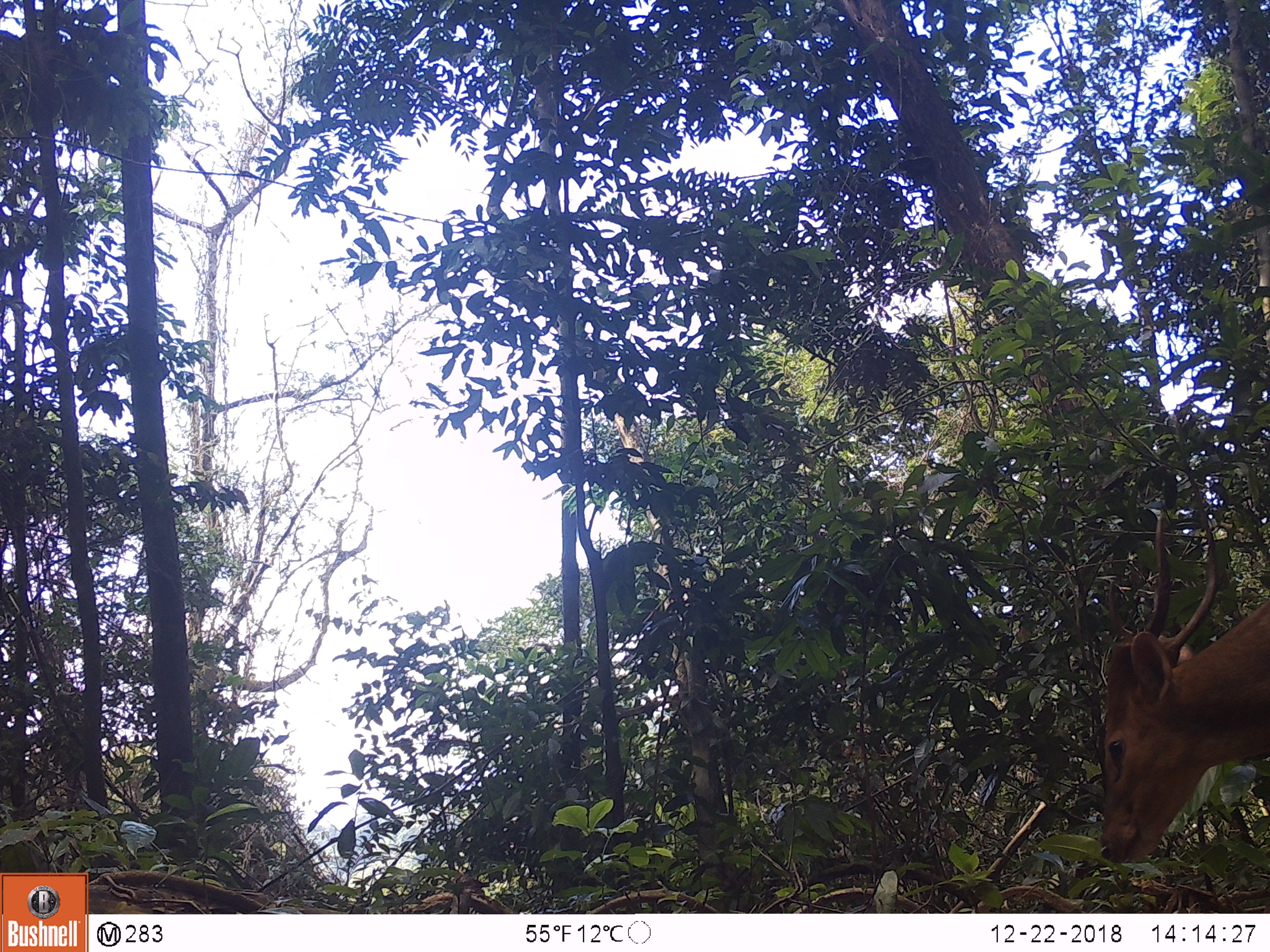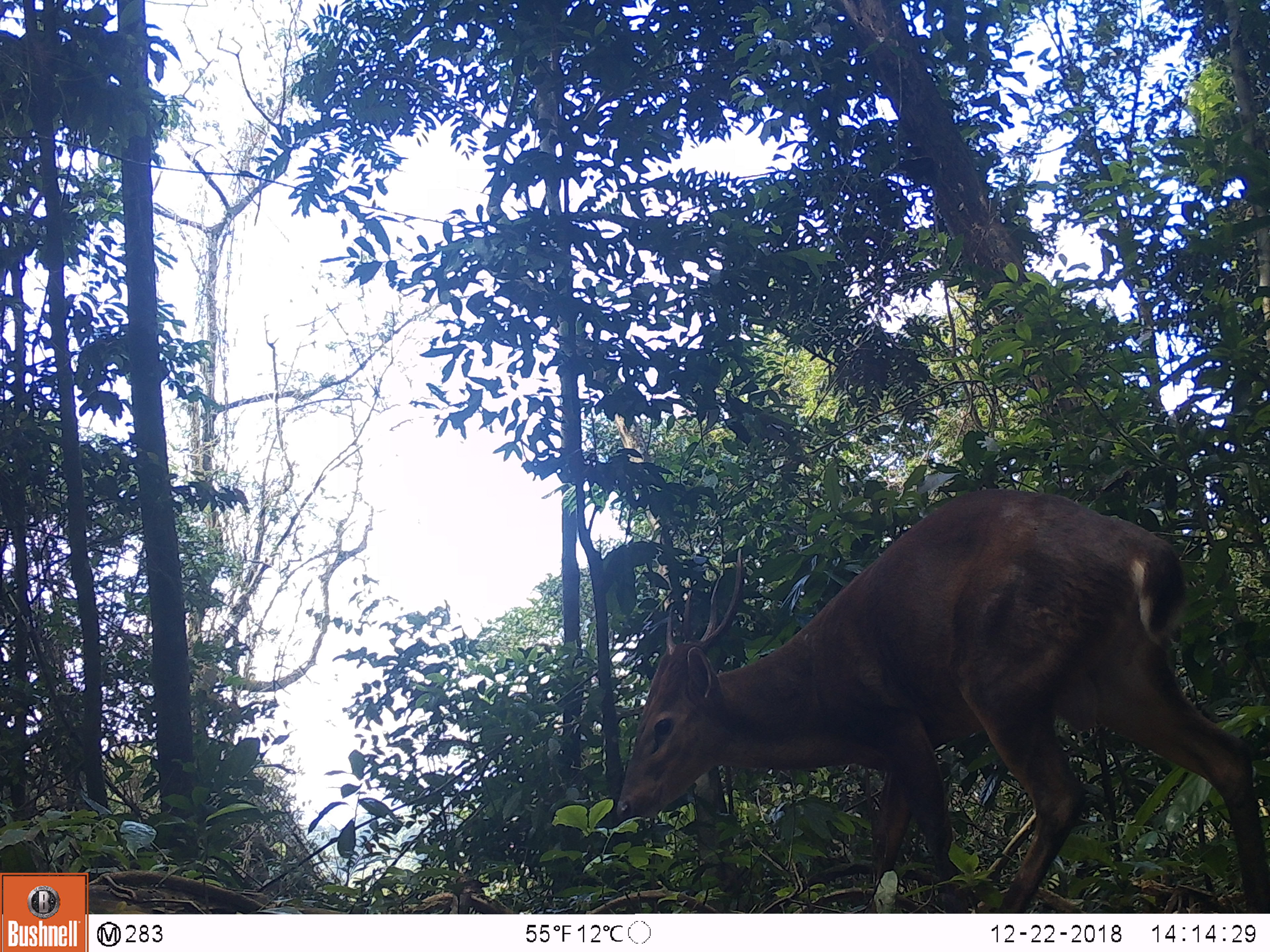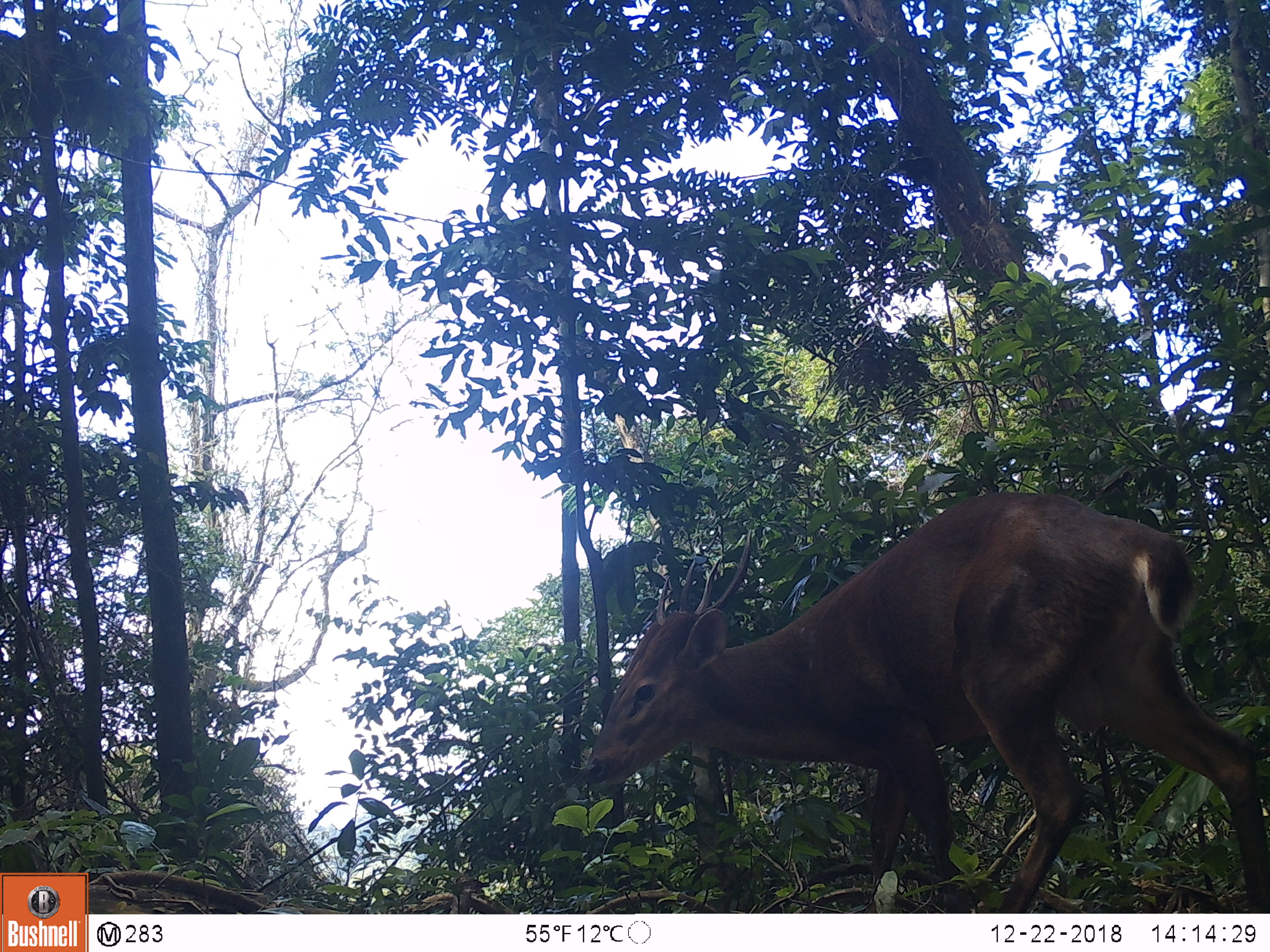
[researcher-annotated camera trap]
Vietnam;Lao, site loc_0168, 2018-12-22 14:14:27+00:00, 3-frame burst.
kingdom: Animalia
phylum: Chordata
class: Mammalia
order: Artiodactyla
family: Cervidae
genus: Muntiacus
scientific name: Muntiacus vuquangensis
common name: large-antlered muntjac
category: large antlered muntjac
Large antlered muntjac (large-antlered muntjac) (Muntiacus vuquangensis). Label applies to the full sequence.